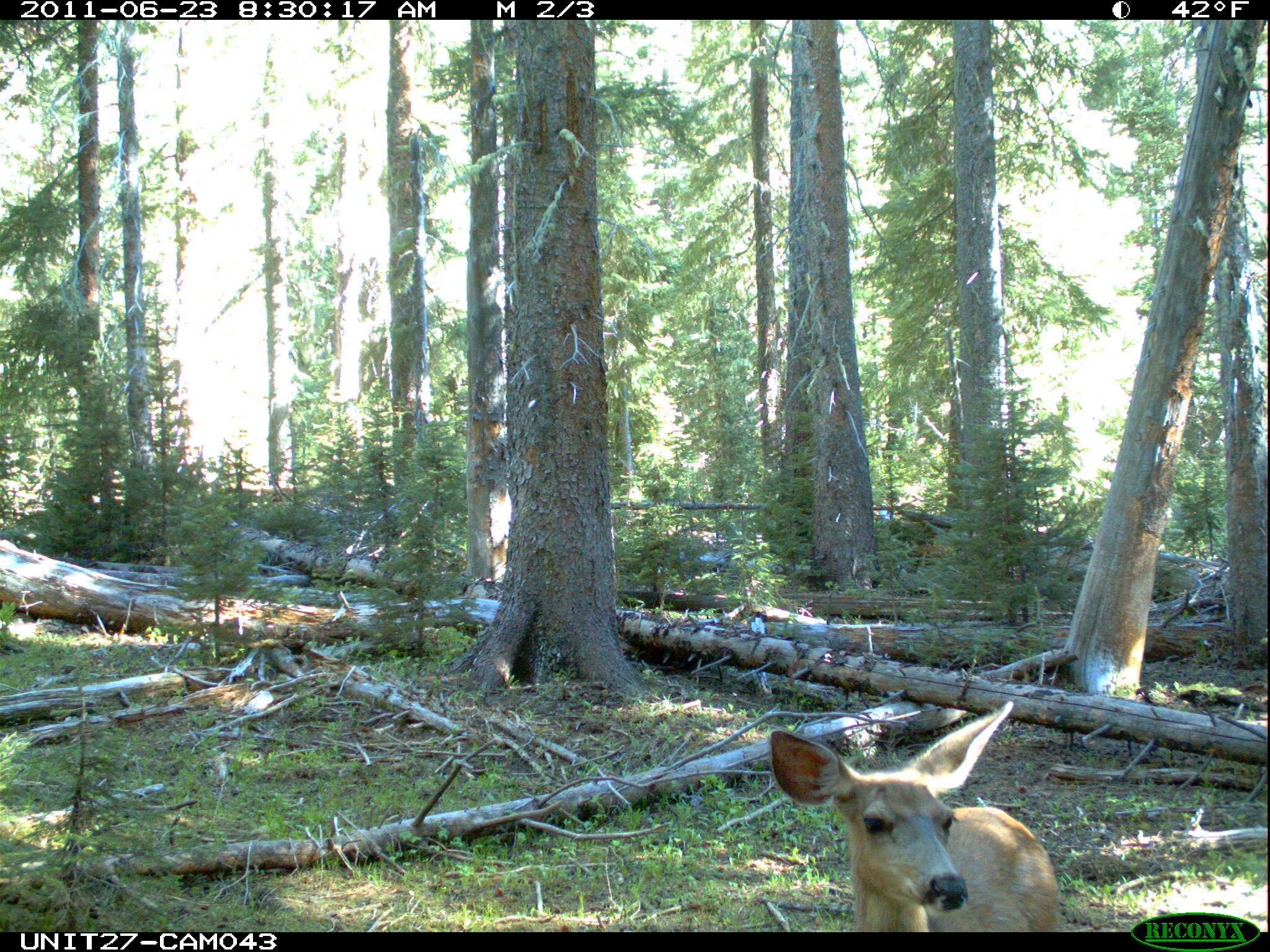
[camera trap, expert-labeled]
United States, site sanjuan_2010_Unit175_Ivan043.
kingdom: Animalia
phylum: Chordata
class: Mammalia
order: Artiodactyla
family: Cervidae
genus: Odocoileus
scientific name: Odocoileus hemionus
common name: mule deer